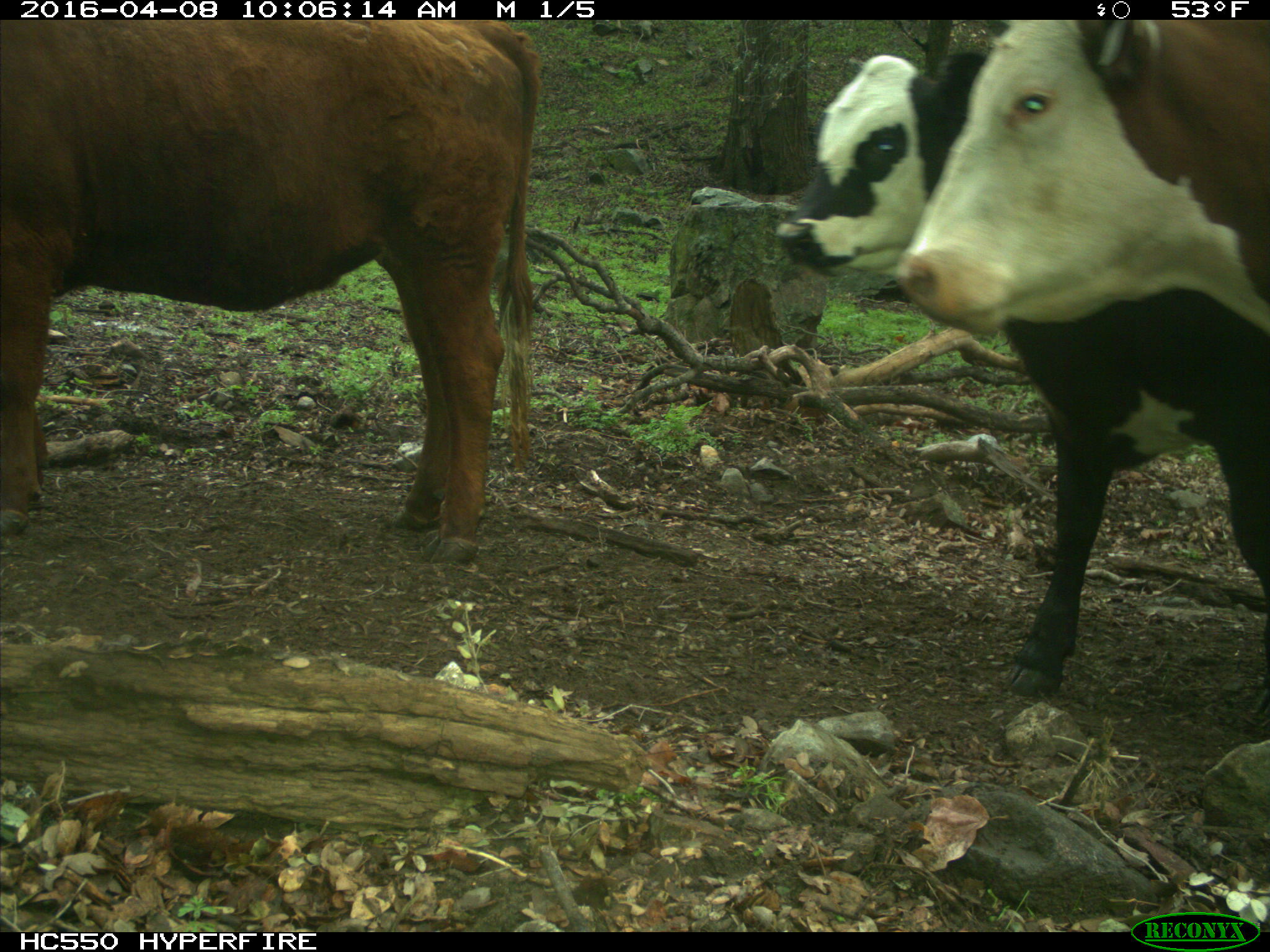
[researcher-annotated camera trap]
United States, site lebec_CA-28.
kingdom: Animalia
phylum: Chordata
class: Mammalia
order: Artiodactyla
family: Bovidae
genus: Bos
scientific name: Bos taurus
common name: domestic cow